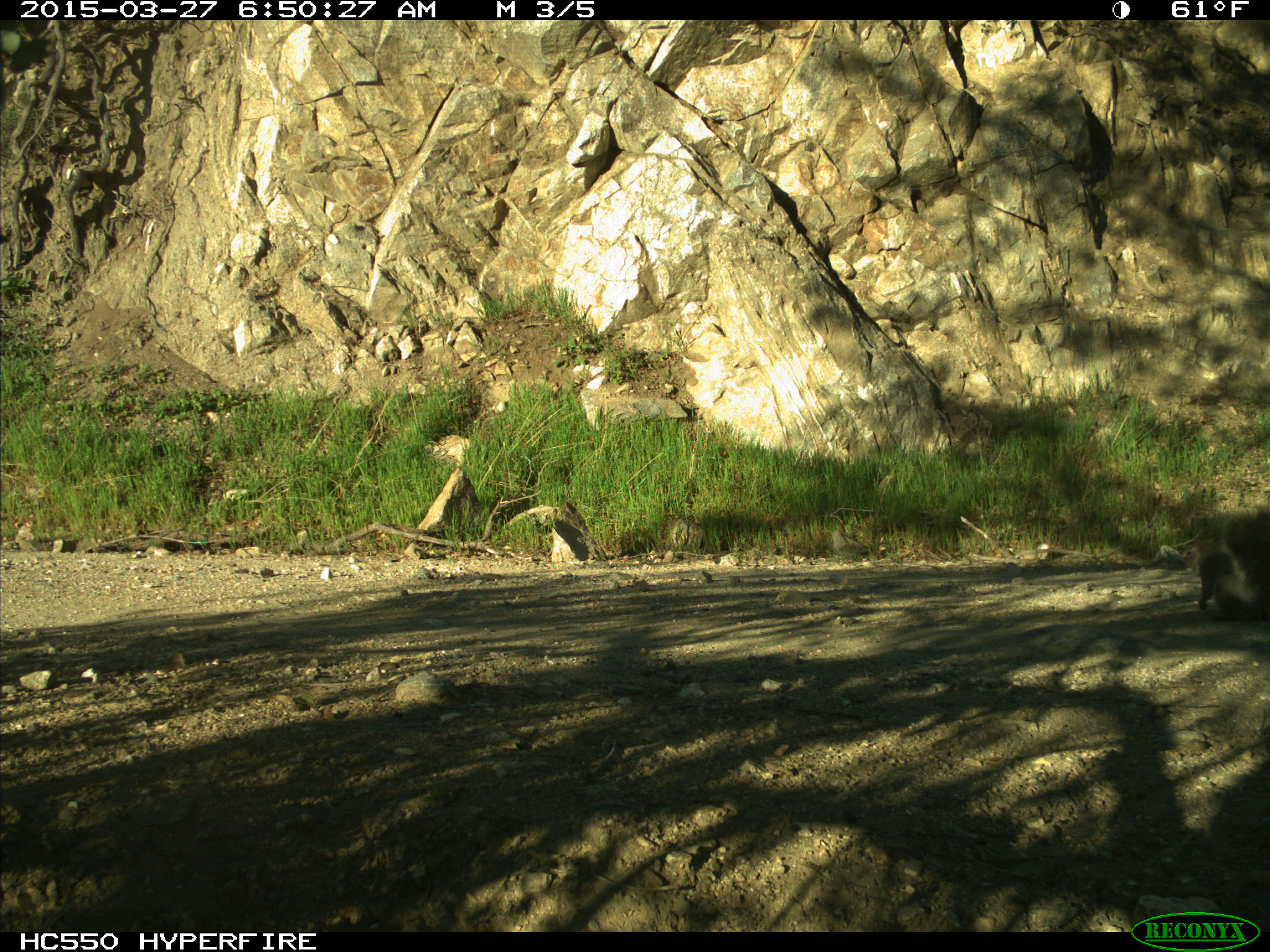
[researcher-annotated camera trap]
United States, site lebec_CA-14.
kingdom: Animalia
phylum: Chordata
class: Mammalia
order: Rodentia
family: Sciuridae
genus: Sciurus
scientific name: Sciurus carolinensis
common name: eastern gray squirrel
Sciurus carolinensis (eastern gray squirrel).